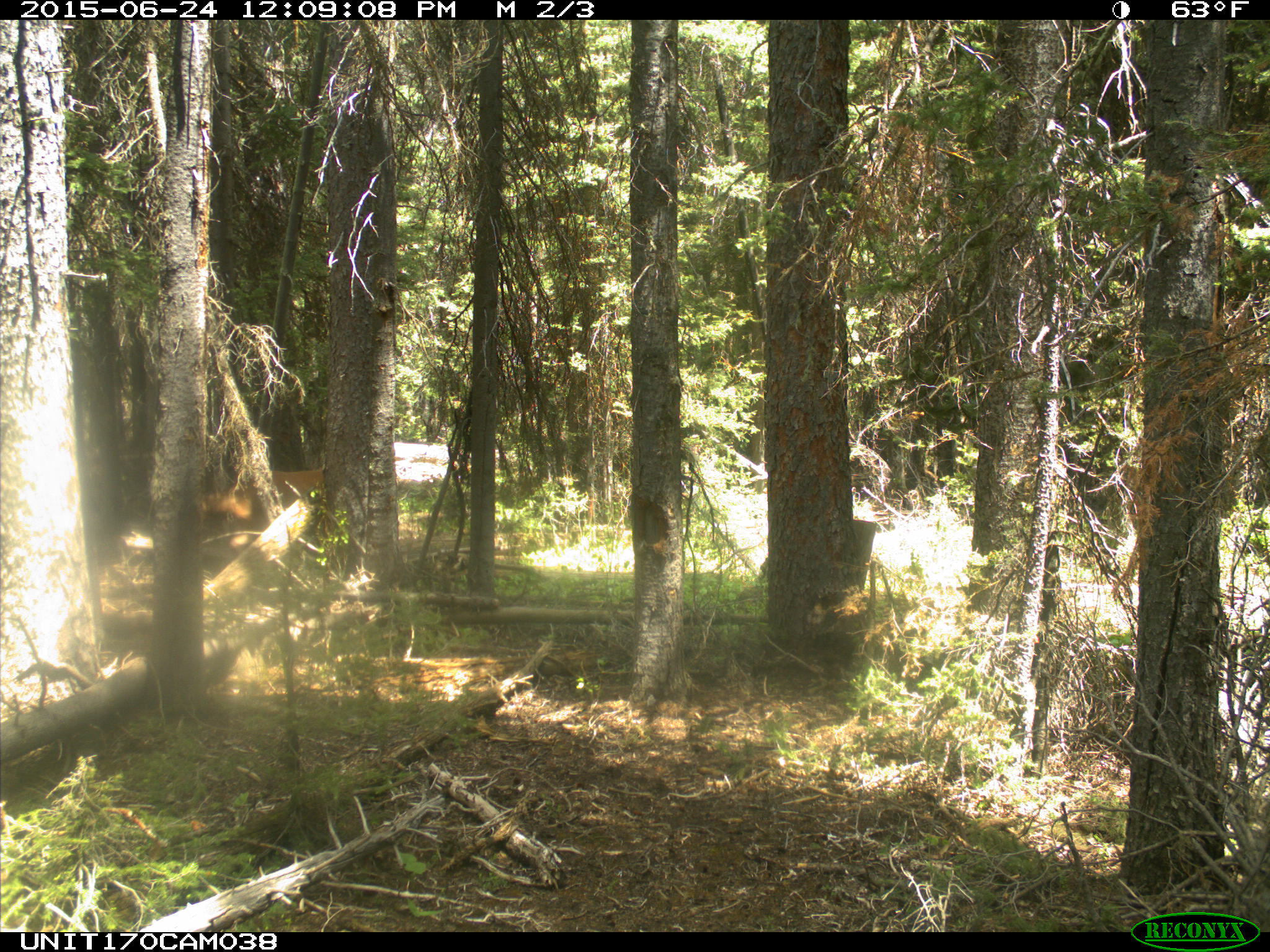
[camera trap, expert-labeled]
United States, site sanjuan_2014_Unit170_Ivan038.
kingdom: Animalia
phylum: Chordata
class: Mammalia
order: Artiodactyla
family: Cervidae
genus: Cervus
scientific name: Cervus elaphus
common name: red deer